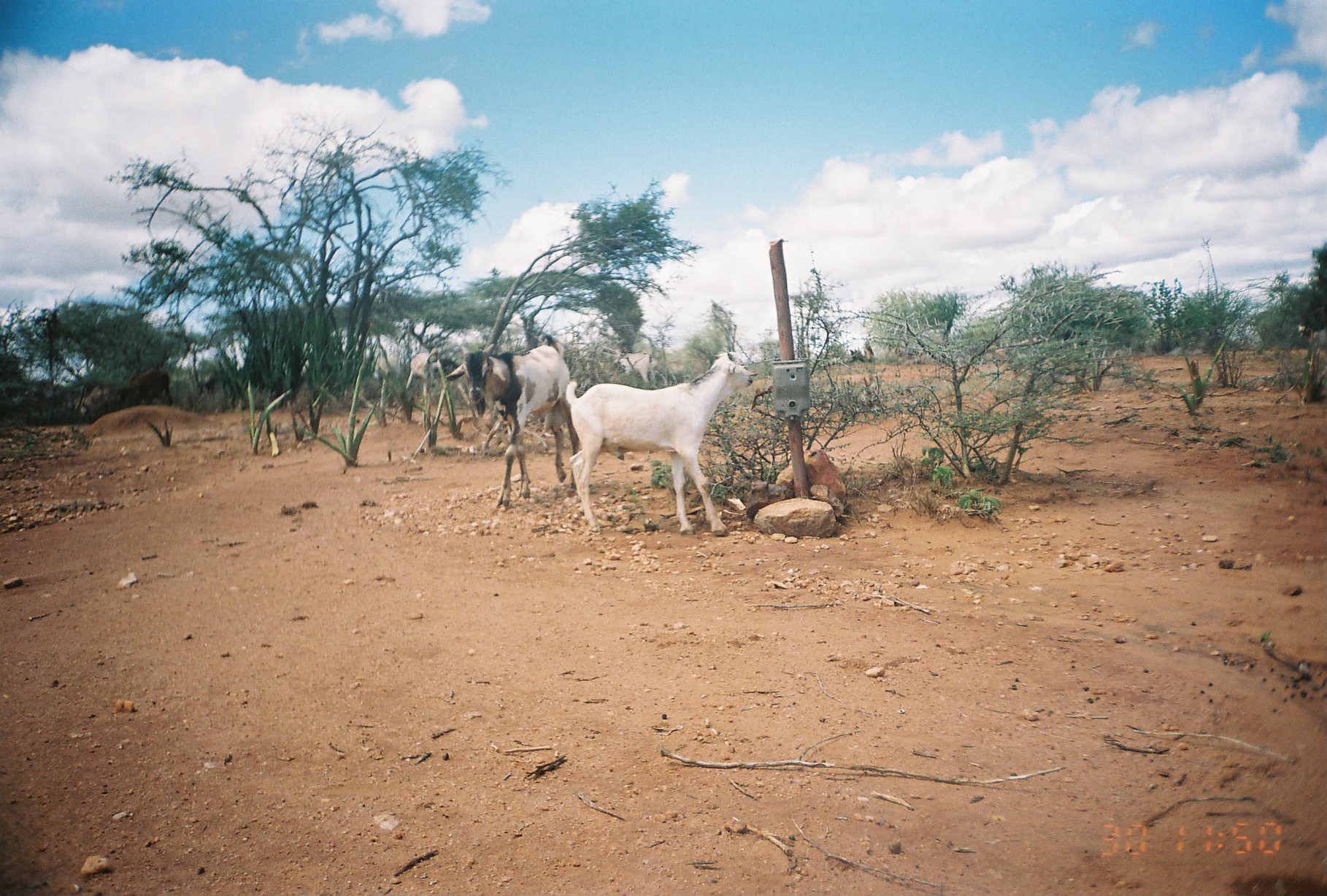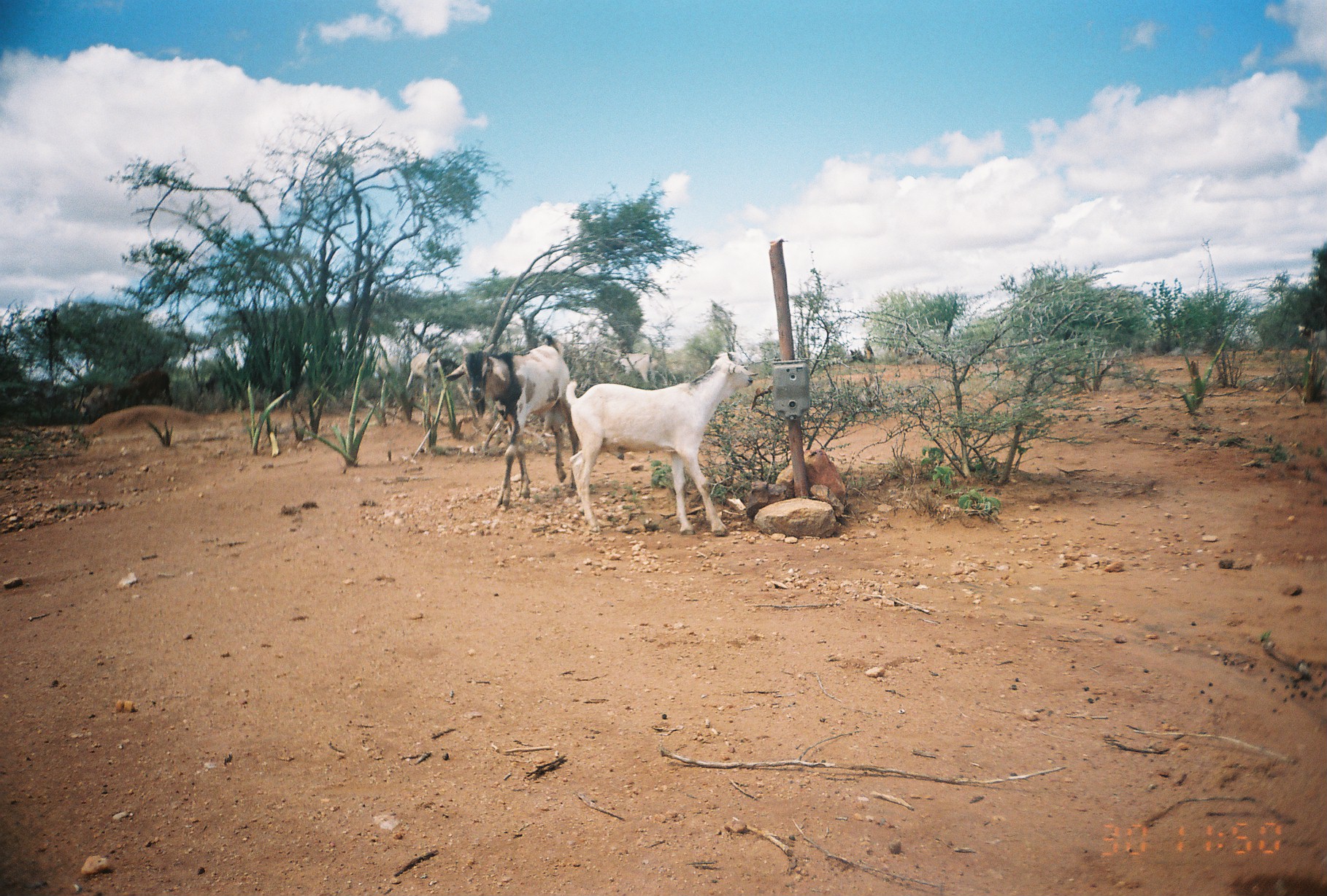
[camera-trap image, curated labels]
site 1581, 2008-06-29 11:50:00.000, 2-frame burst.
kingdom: Animalia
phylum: Chordata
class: Mammalia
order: Artiodactyla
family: Bovidae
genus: Capra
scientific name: Capra aegagrus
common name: wild goat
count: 4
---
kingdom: Animalia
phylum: Chordata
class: Mammalia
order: Artiodactyla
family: Bovidae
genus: Ovis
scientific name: Ovis aries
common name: domestic sheep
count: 2